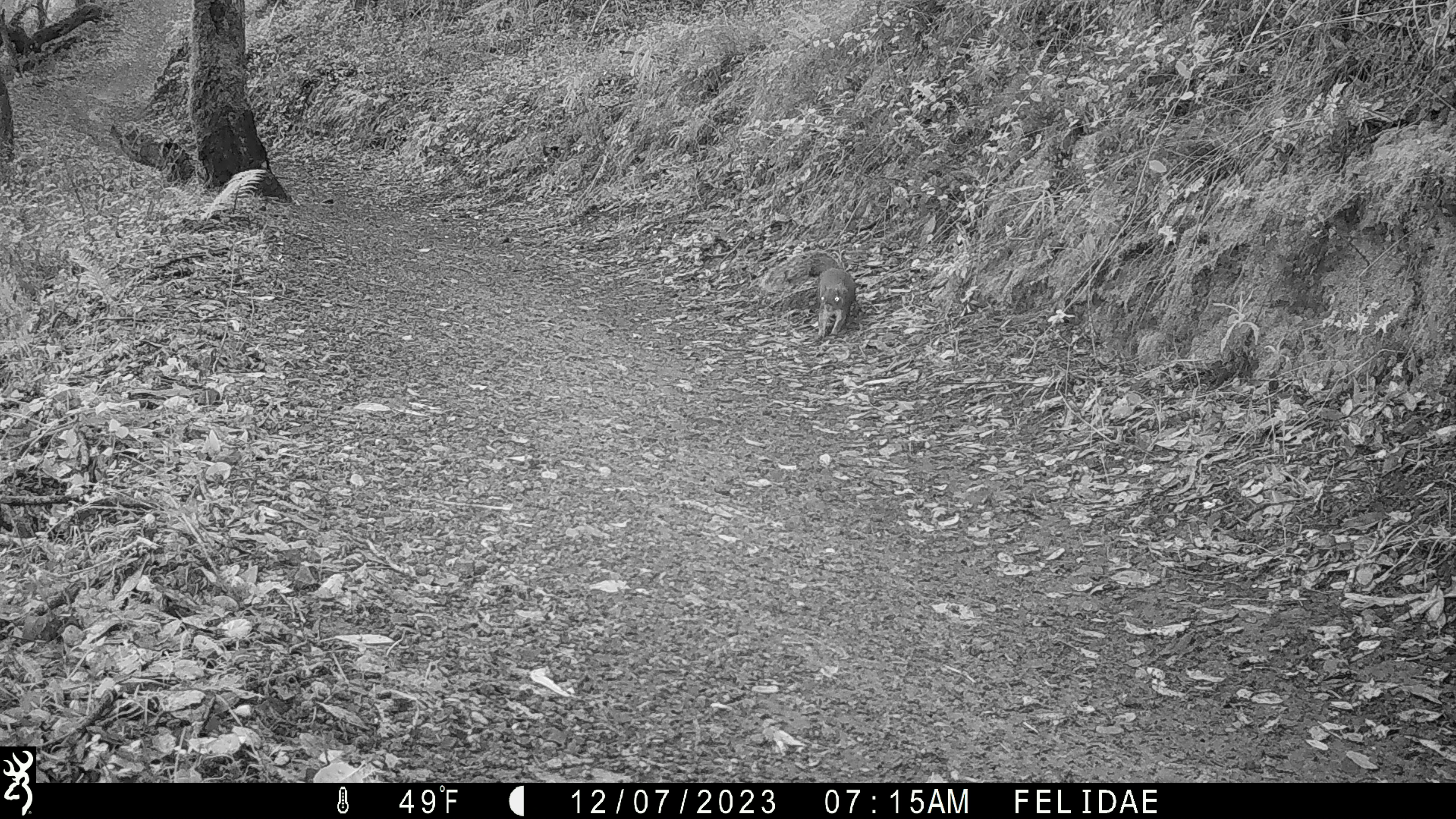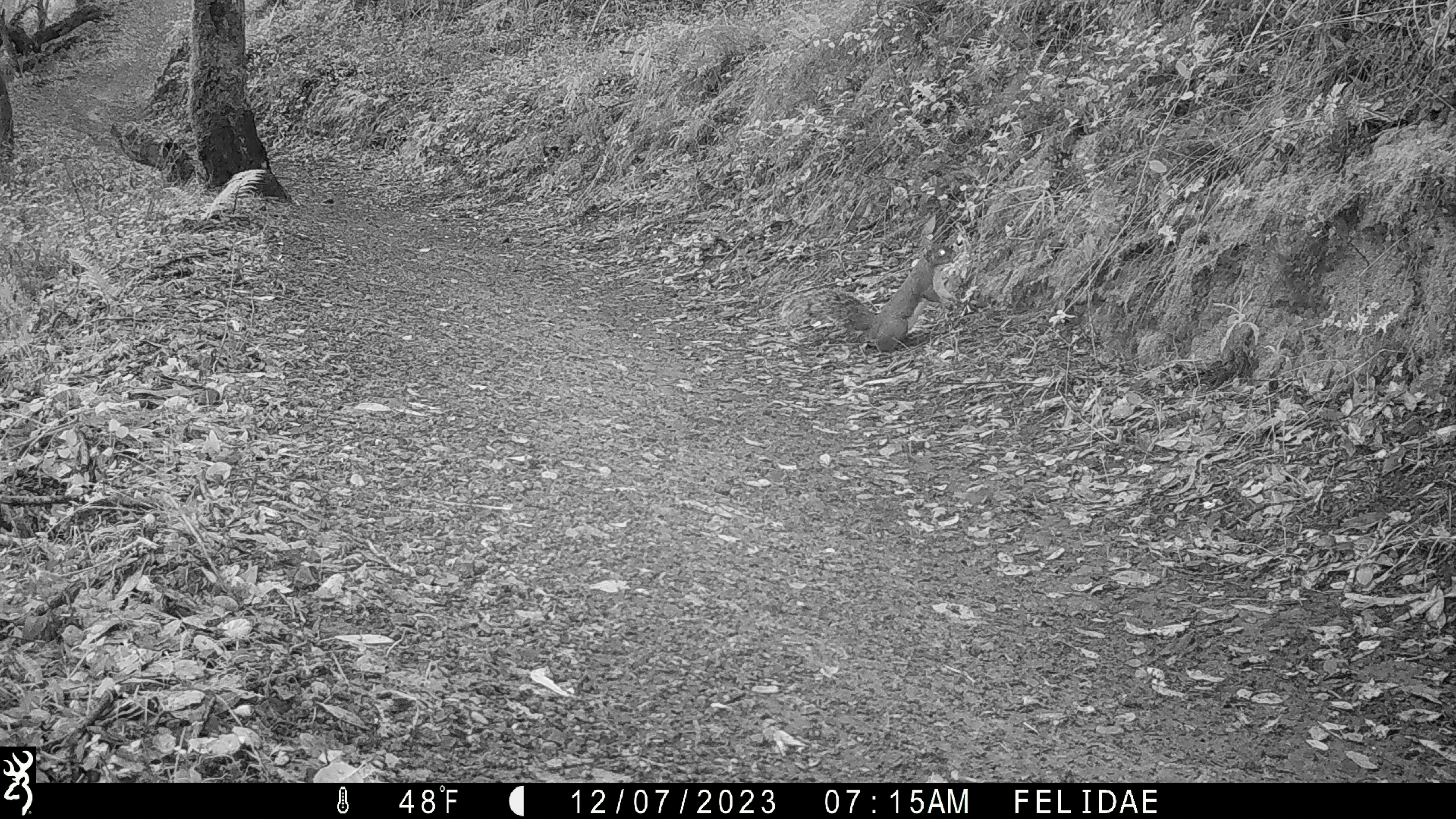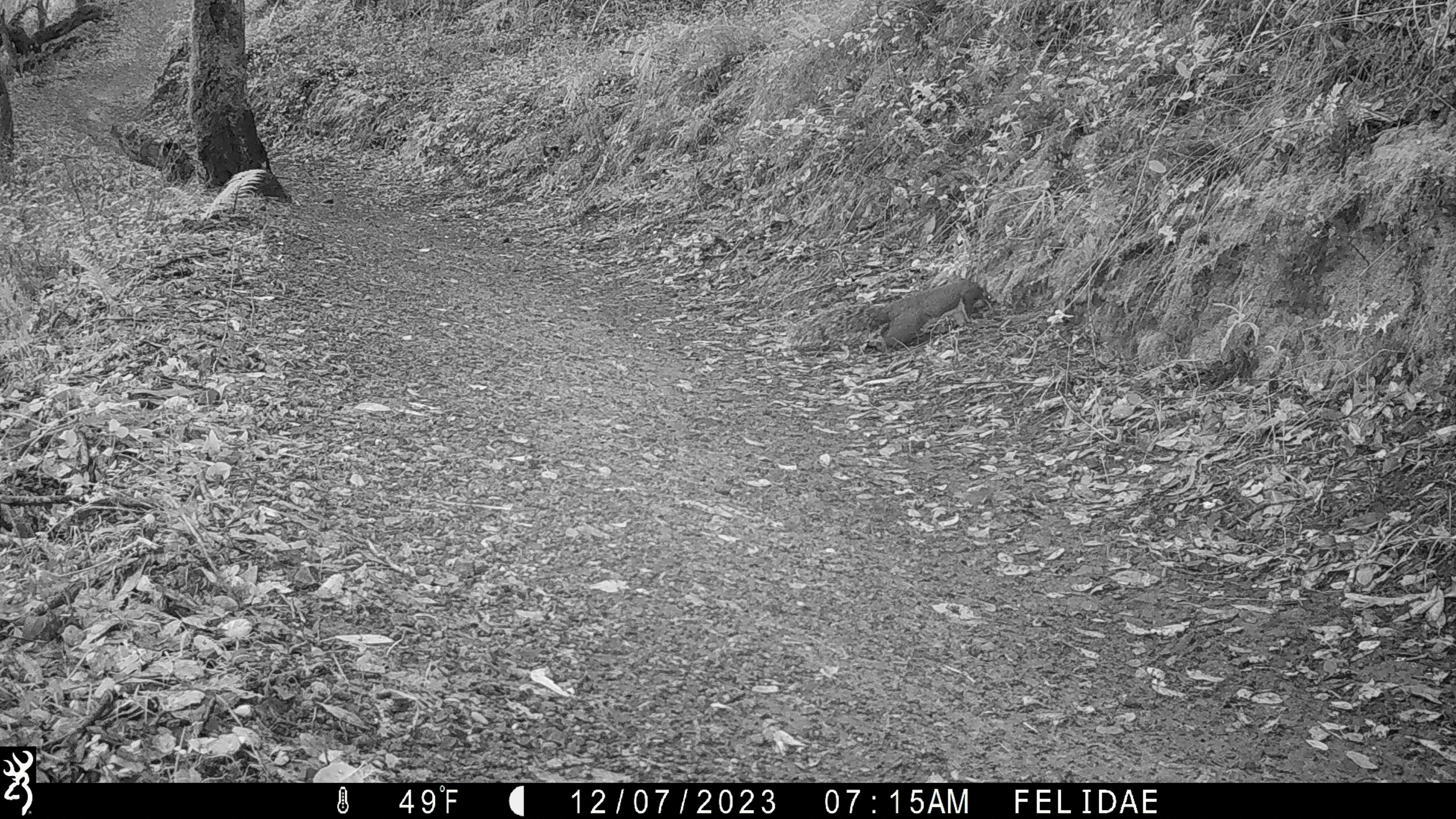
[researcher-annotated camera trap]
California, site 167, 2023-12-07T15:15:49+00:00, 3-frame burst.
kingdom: Animalia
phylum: Chordata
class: Mammalia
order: Rodentia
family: Sciuridae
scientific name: Sciuridae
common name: squirrel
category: unknown squirrel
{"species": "unknown squirrel (squirrel) (Sciuridae)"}